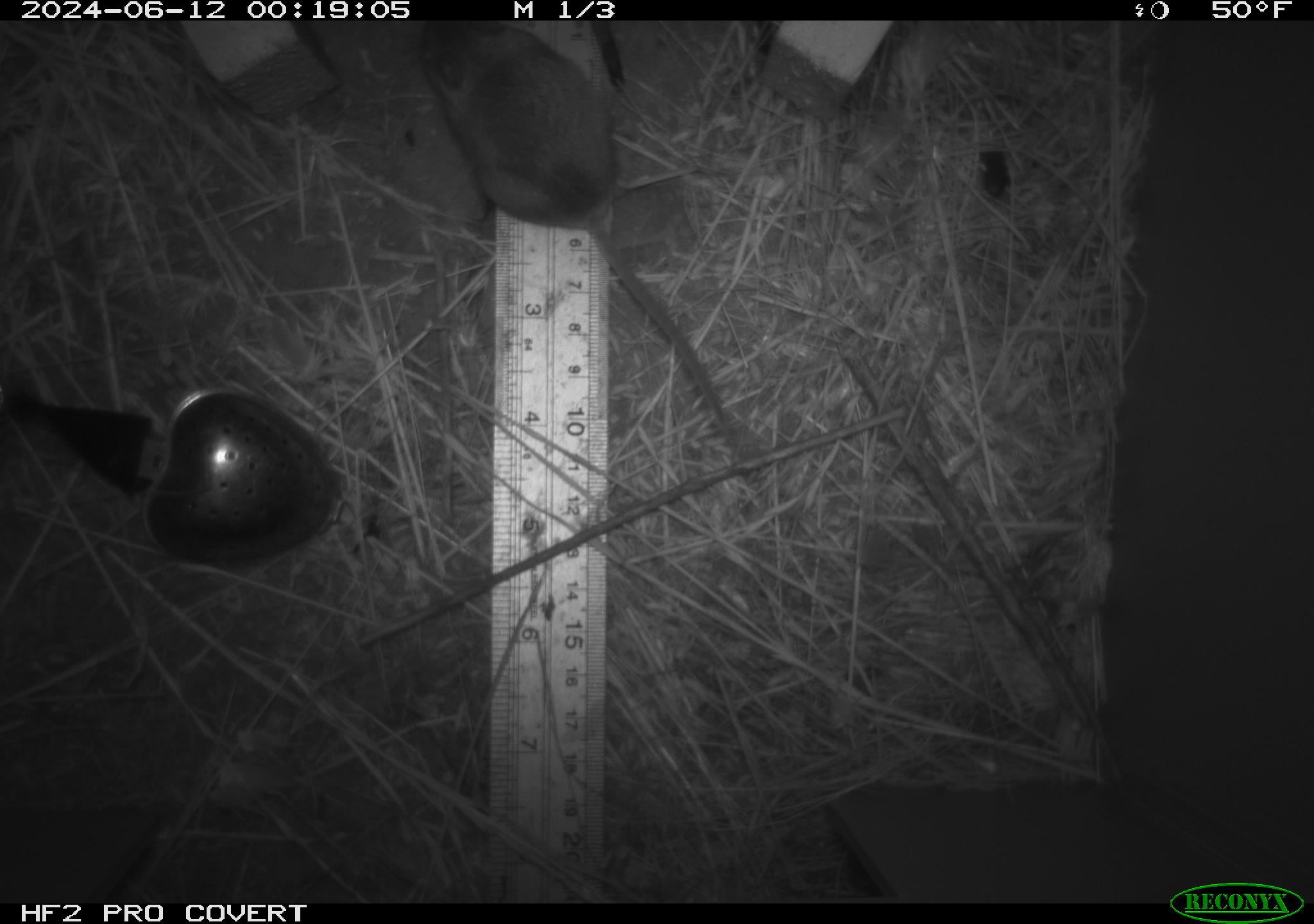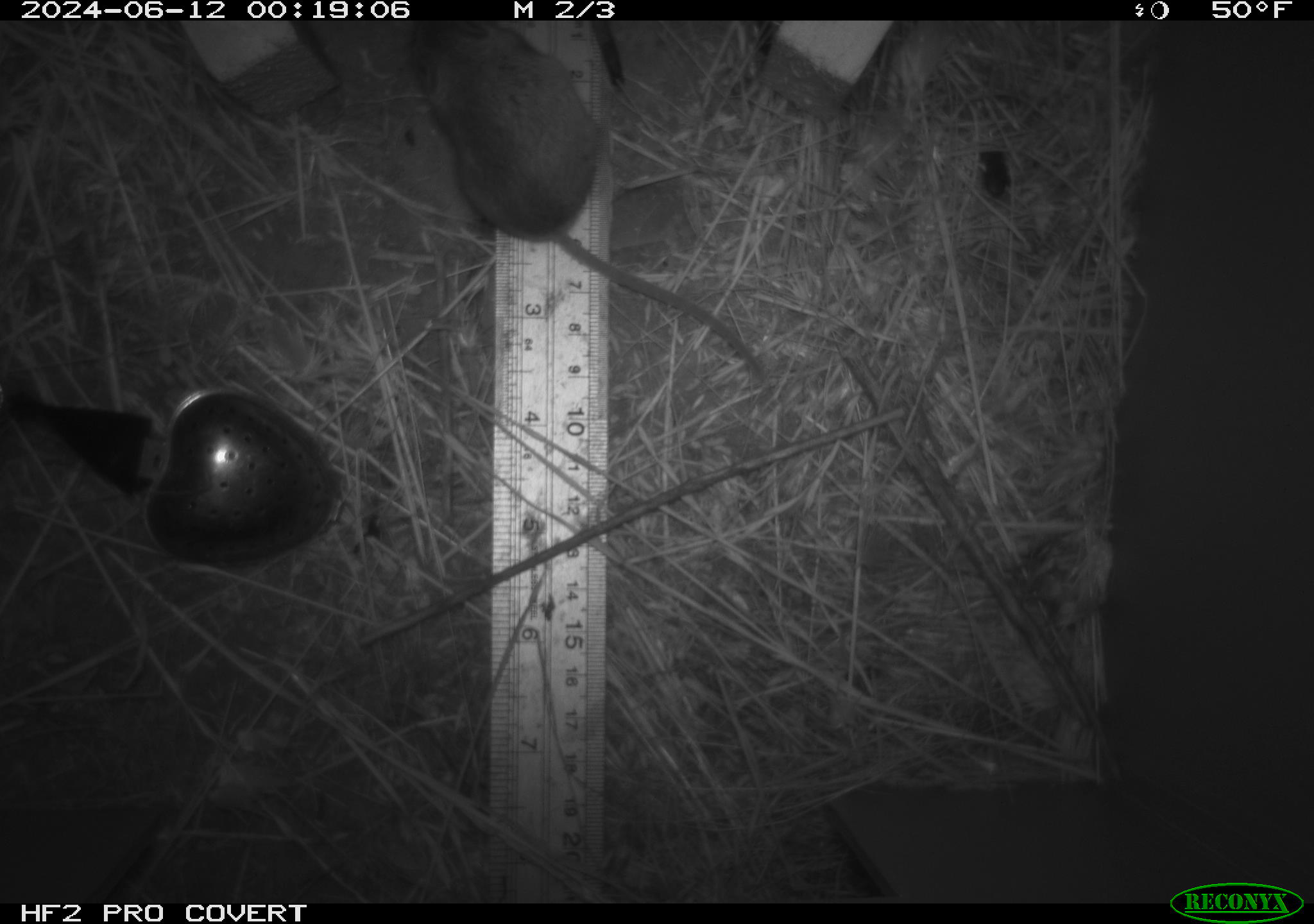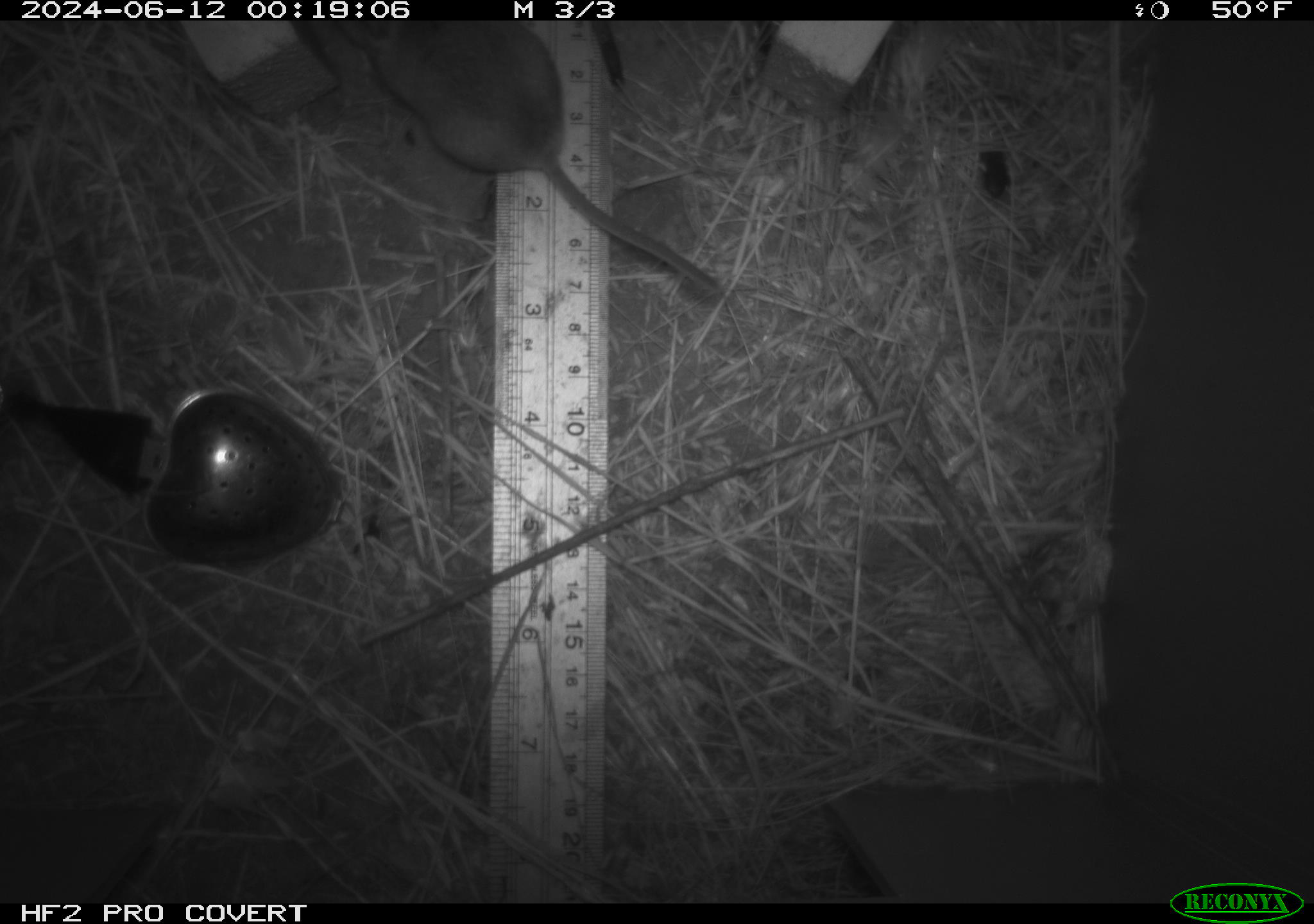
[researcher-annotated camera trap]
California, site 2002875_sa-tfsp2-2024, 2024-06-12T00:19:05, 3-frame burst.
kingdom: Animalia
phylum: Chordata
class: Mammalia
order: Rodentia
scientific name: Rodentia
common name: mouse species